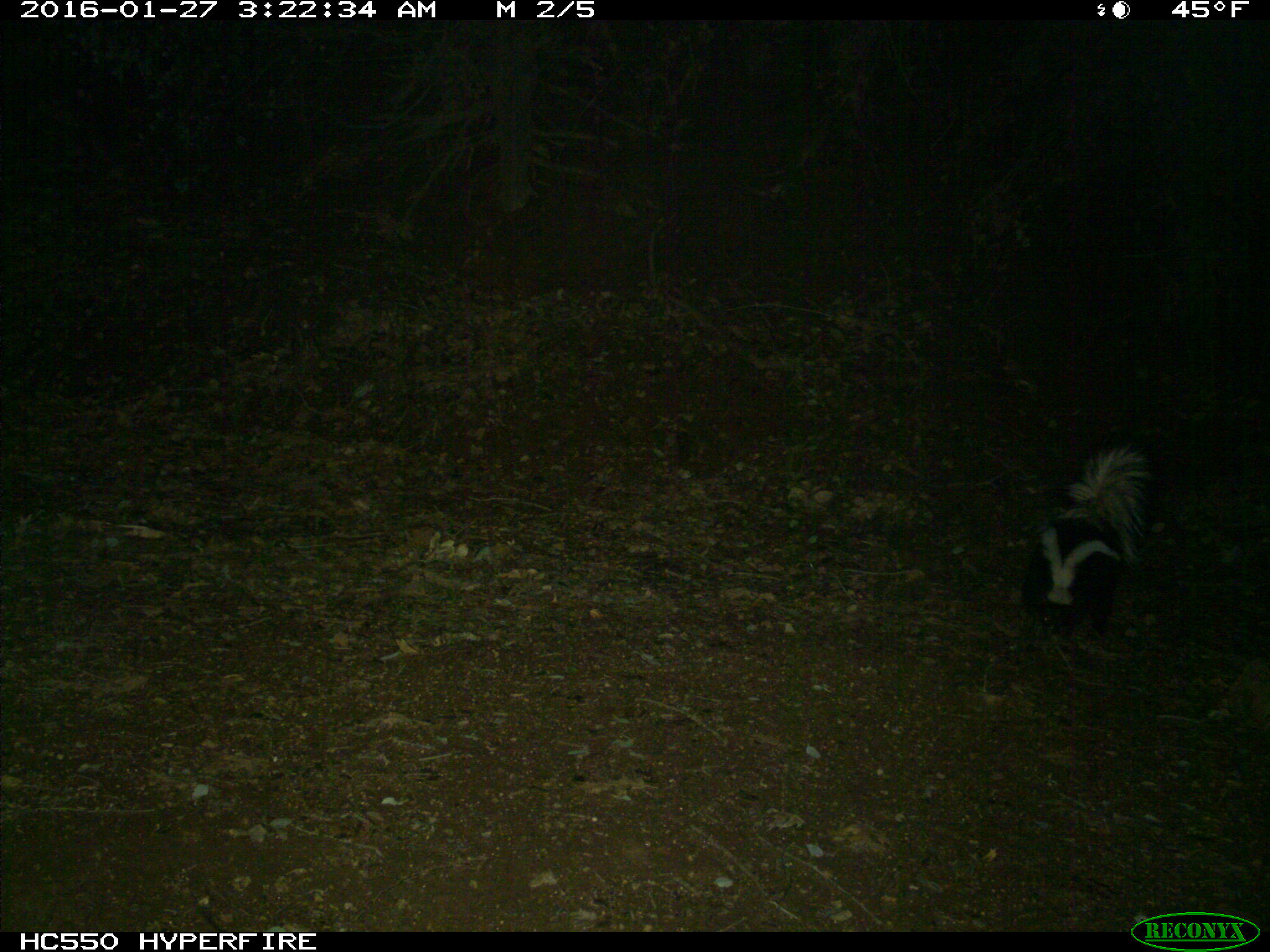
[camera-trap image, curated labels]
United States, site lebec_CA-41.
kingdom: Animalia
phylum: Chordata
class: Mammalia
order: Carnivora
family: Mephitidae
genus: Mephitis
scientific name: Mephitis mephitis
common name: striped skunk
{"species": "Mephitis mephitis (striped skunk)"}